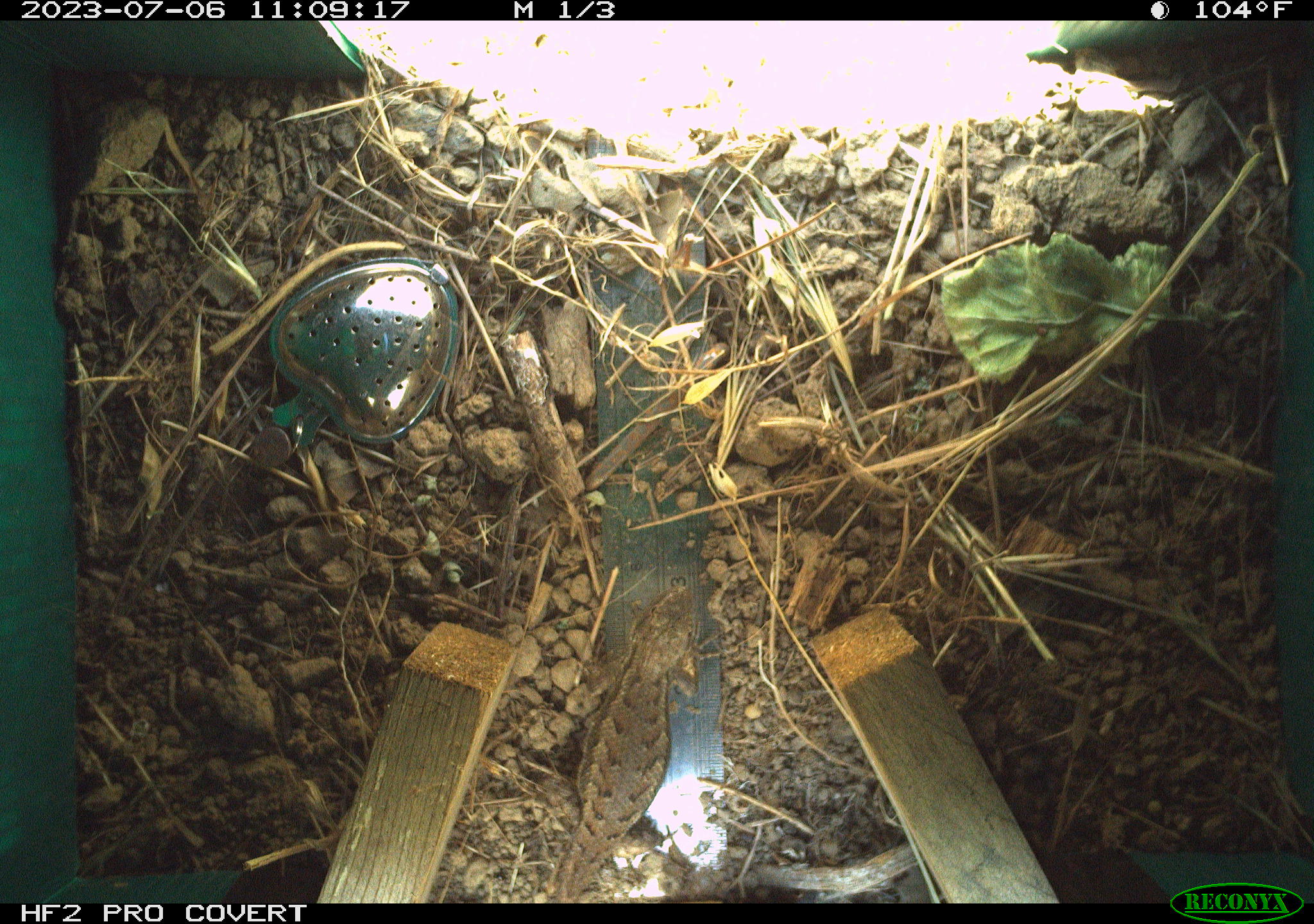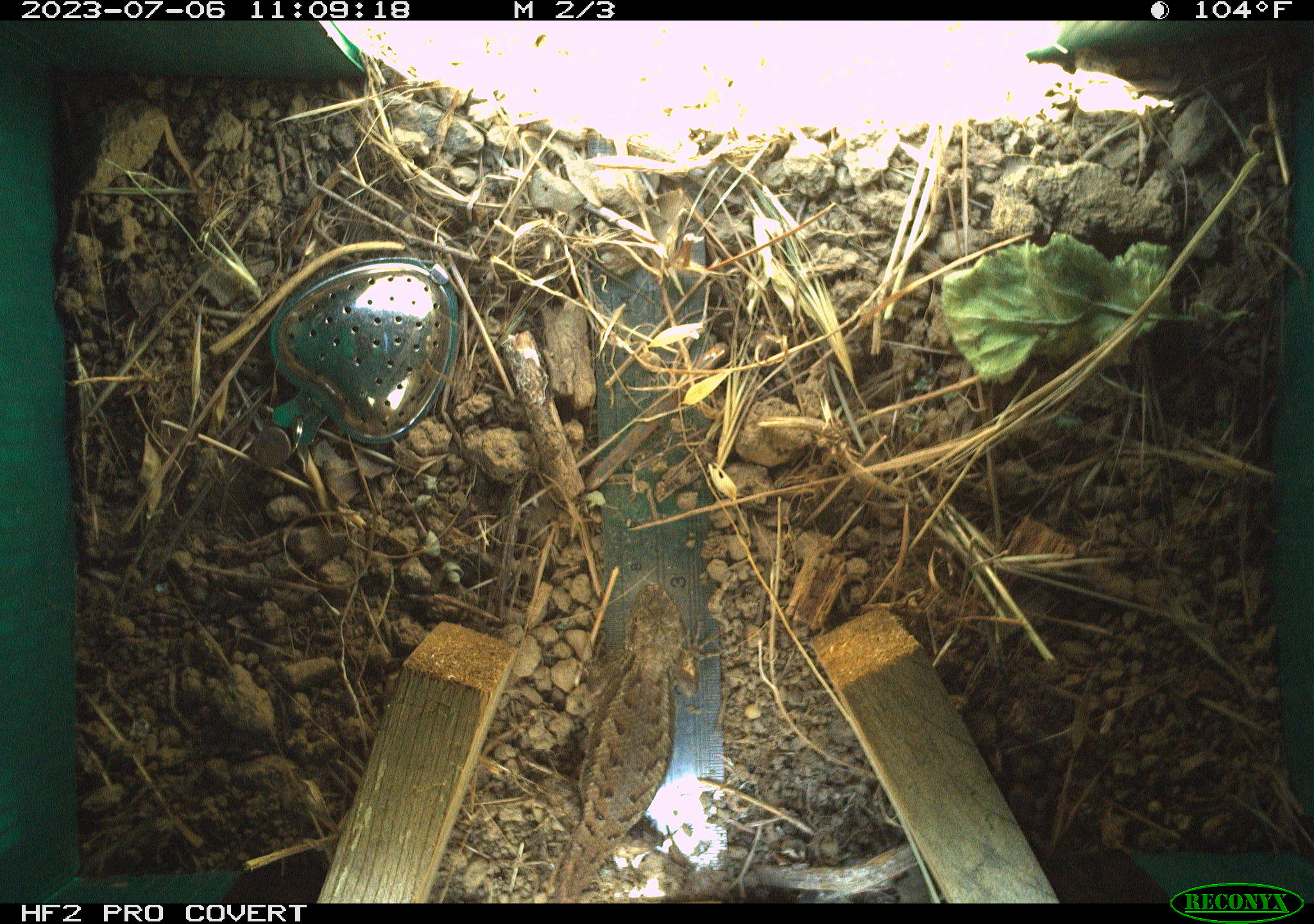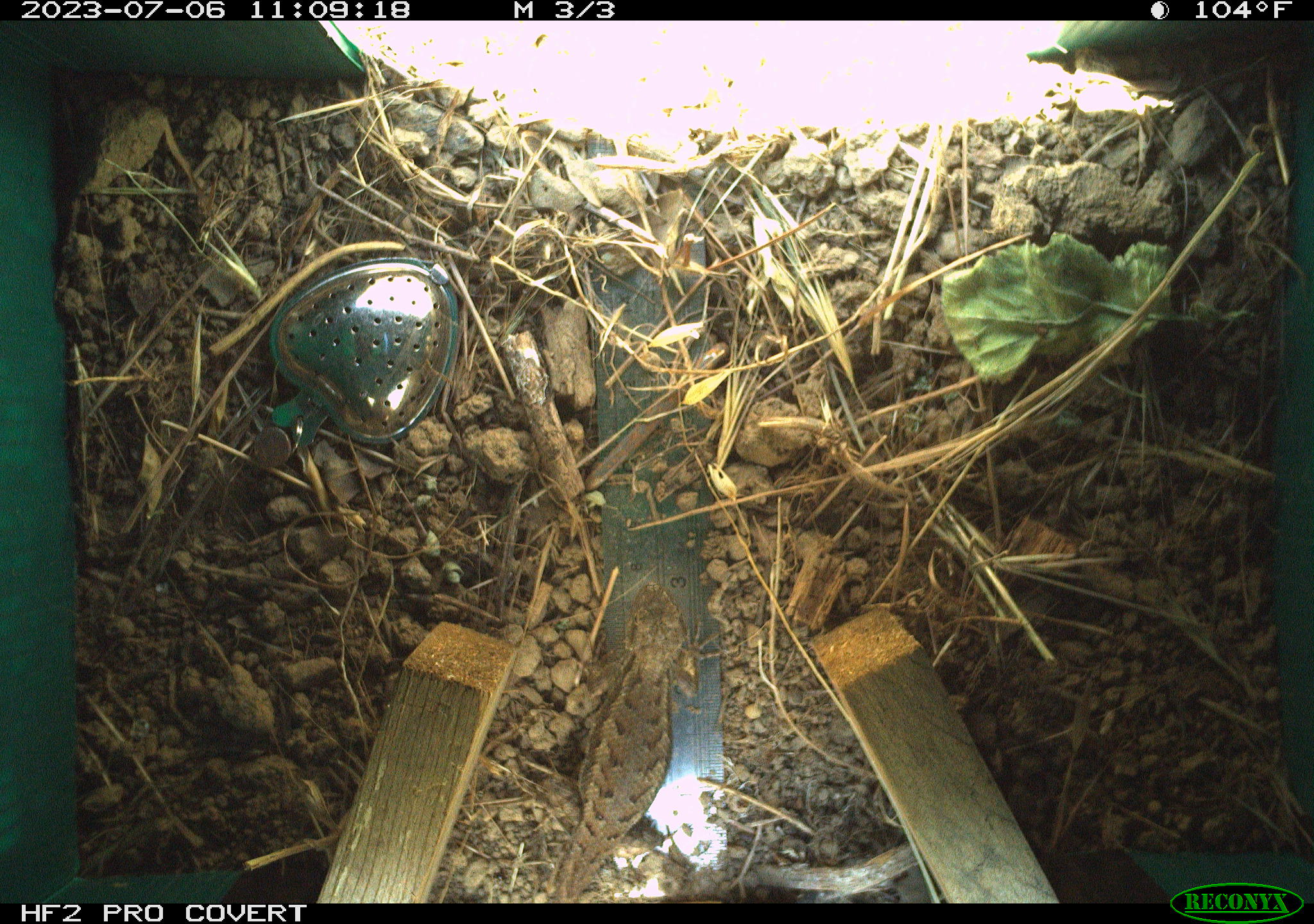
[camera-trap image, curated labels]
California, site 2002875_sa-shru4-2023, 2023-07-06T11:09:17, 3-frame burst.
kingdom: Animalia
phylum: Chordata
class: Reptilia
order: Squamata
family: Phrynosomatidae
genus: Sceloporus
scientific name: Sceloporus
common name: spiny lizards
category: sceloporus species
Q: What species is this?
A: Sceloporus species (spiny lizards) (Sceloporus).